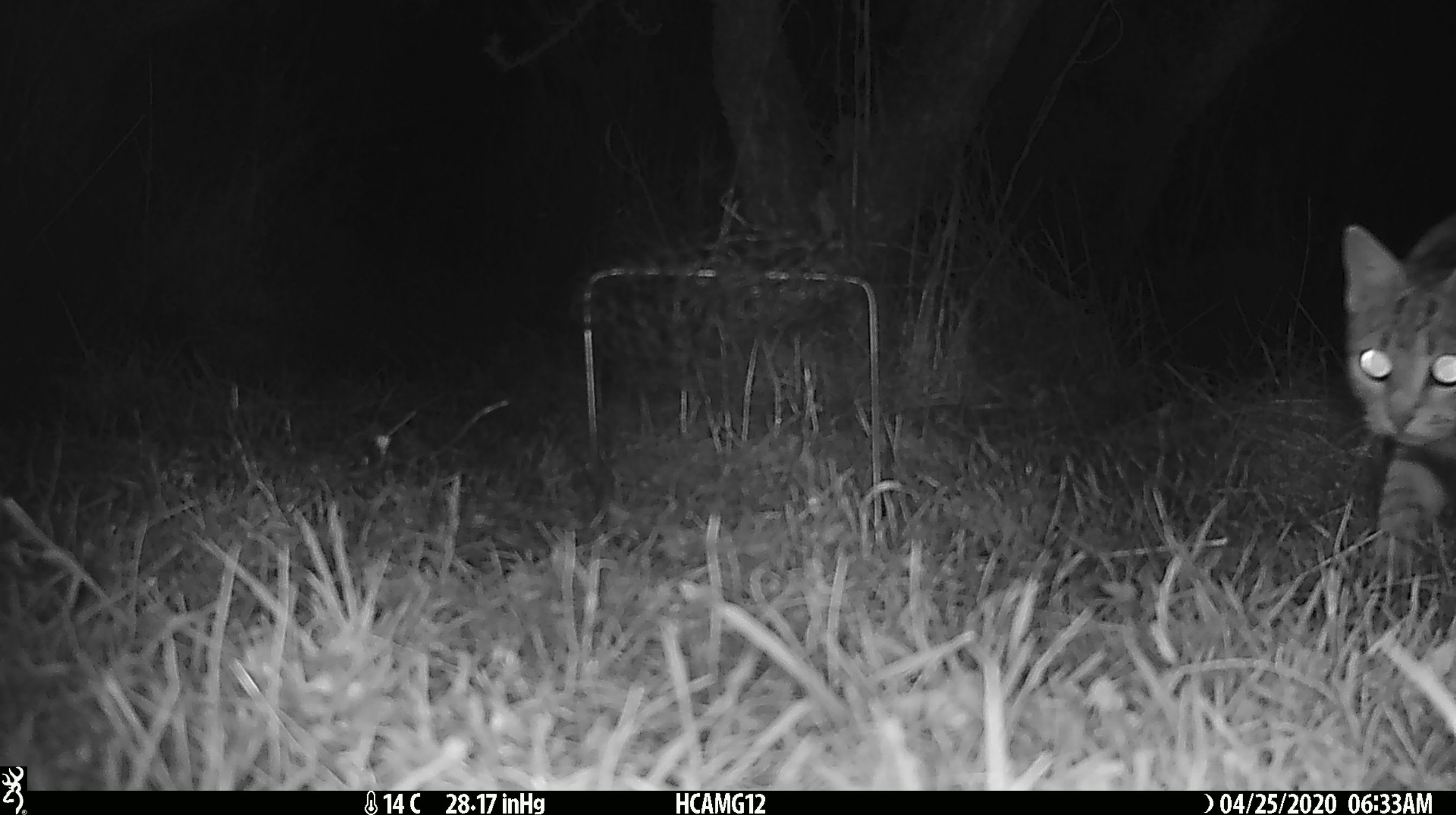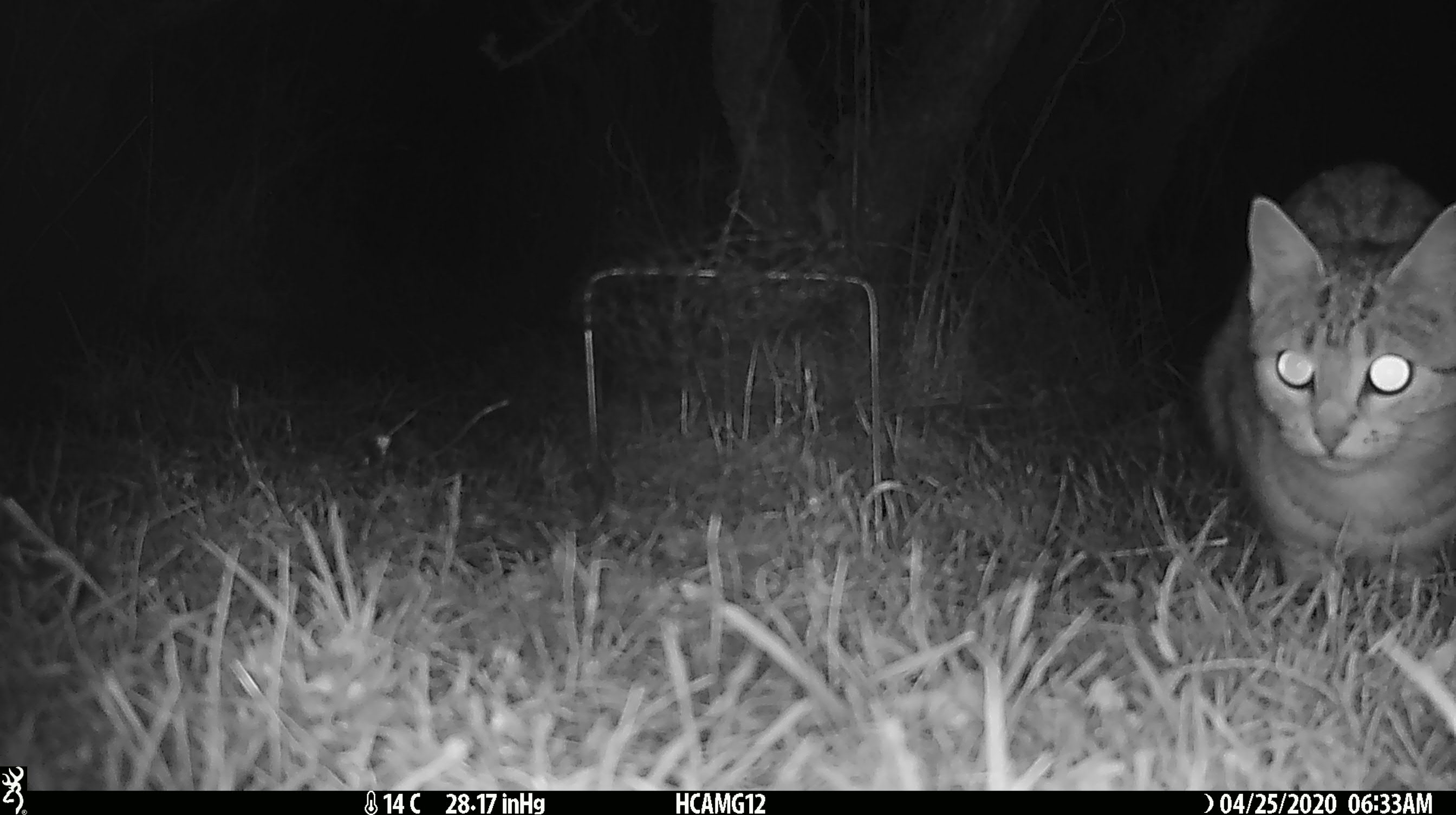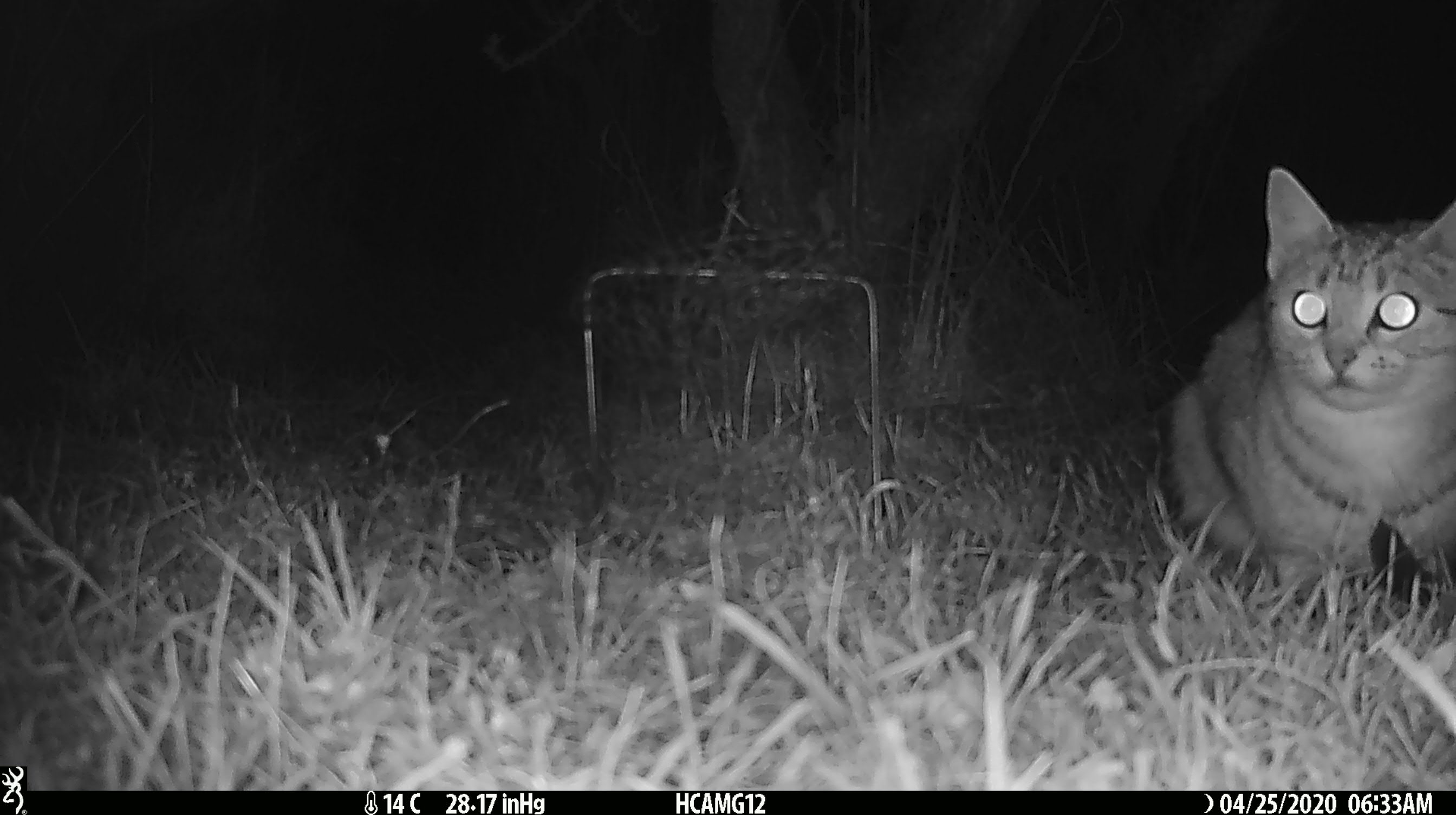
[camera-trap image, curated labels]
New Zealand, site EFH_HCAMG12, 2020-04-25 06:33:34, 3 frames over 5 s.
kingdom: Animalia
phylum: Chordata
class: Mammalia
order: Carnivora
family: Felidae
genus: Felis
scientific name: Felis catus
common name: domestic cat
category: cat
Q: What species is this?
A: Cat (domestic cat) (Felis catus).